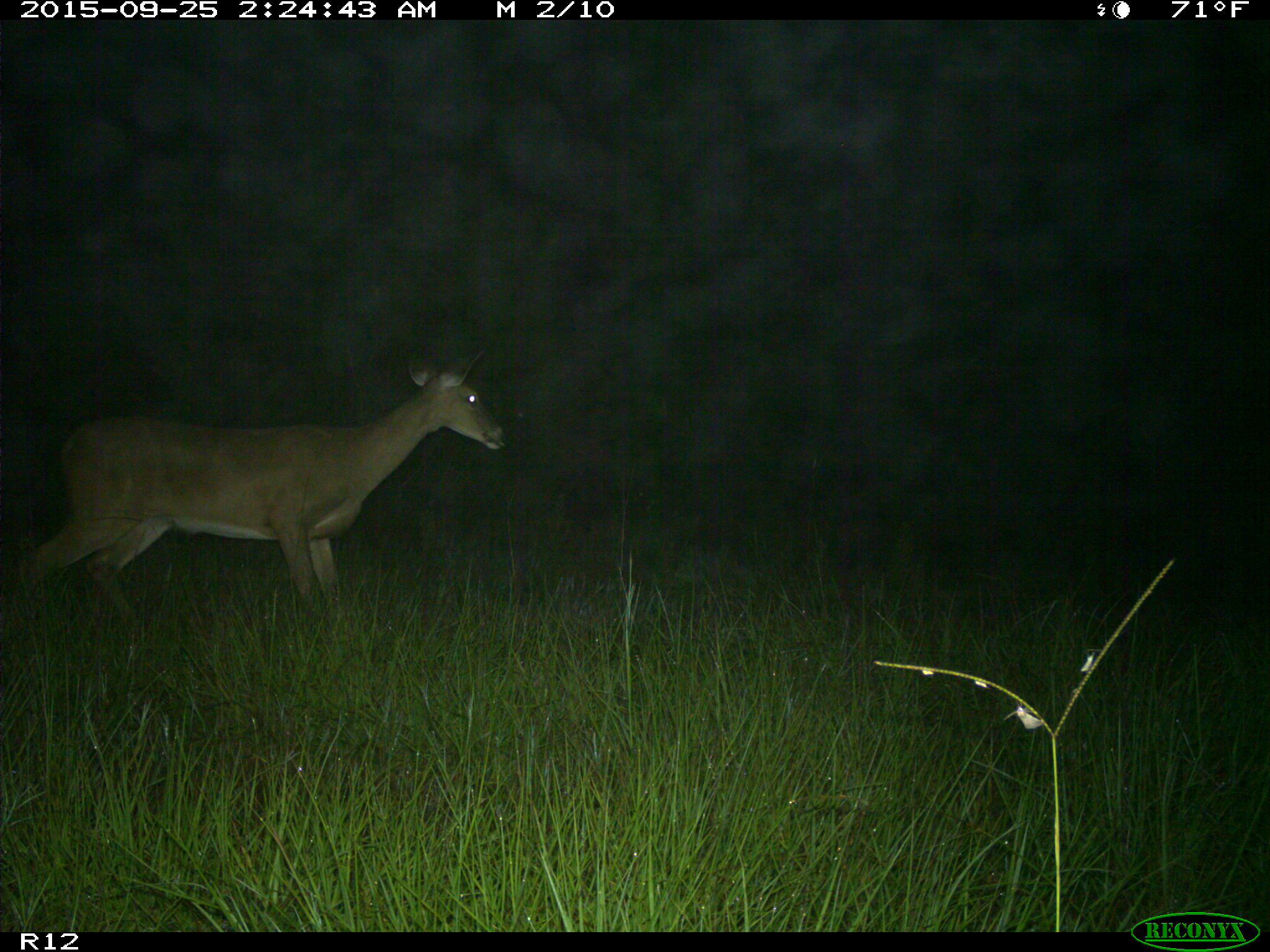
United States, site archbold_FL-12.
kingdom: Animalia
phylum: Chordata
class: Mammalia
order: Artiodactyla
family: Cervidae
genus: Odocoileus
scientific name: Odocoileus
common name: deer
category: unidentified deer